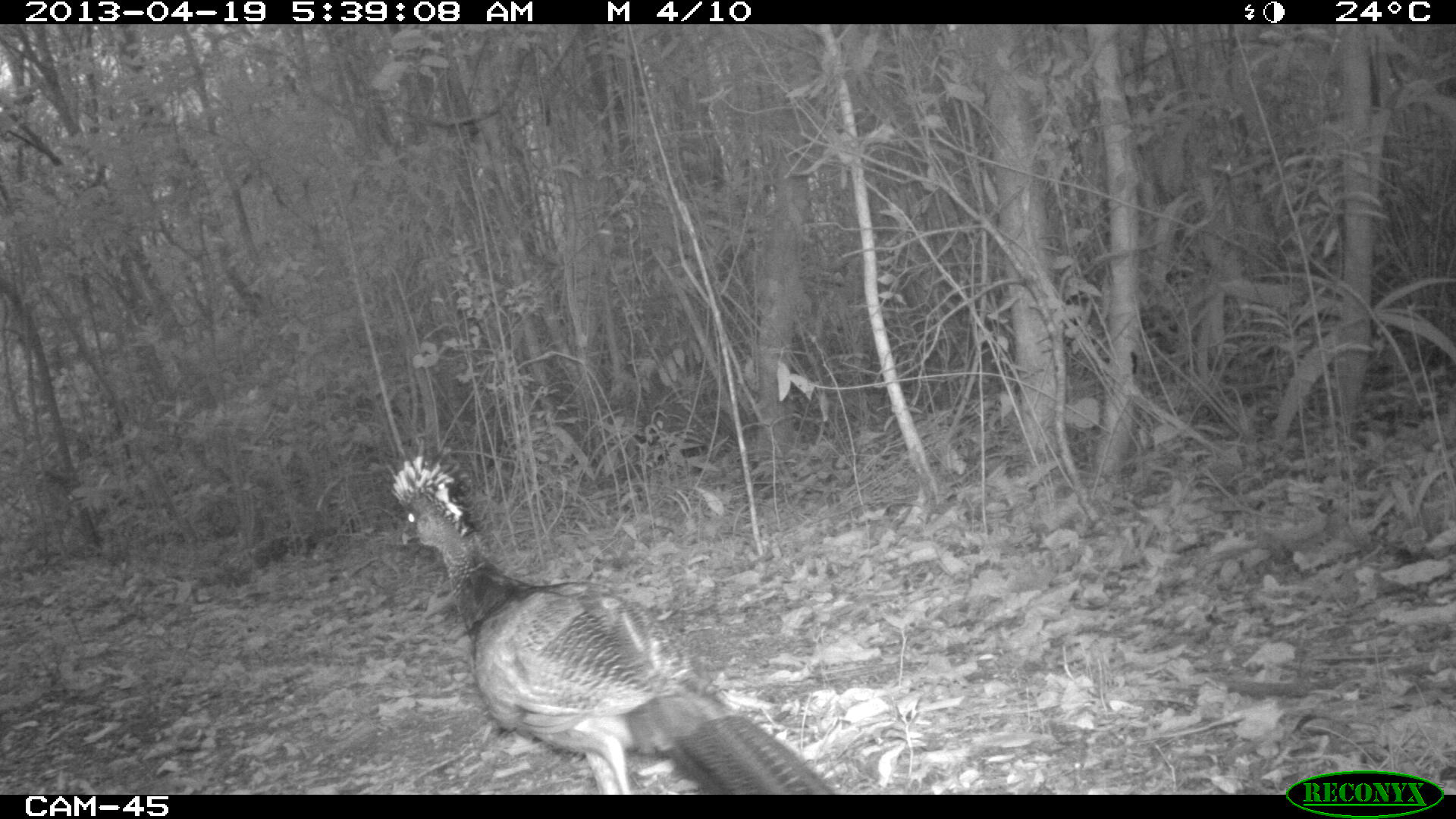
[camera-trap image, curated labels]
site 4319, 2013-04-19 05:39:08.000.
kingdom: Animalia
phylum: Chordata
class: Aves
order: Galliformes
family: Cracidae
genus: Crax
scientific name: Crax rubra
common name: great curassow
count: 1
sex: female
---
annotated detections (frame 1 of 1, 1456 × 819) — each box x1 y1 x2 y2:
crax rubra: 386 446 845 794